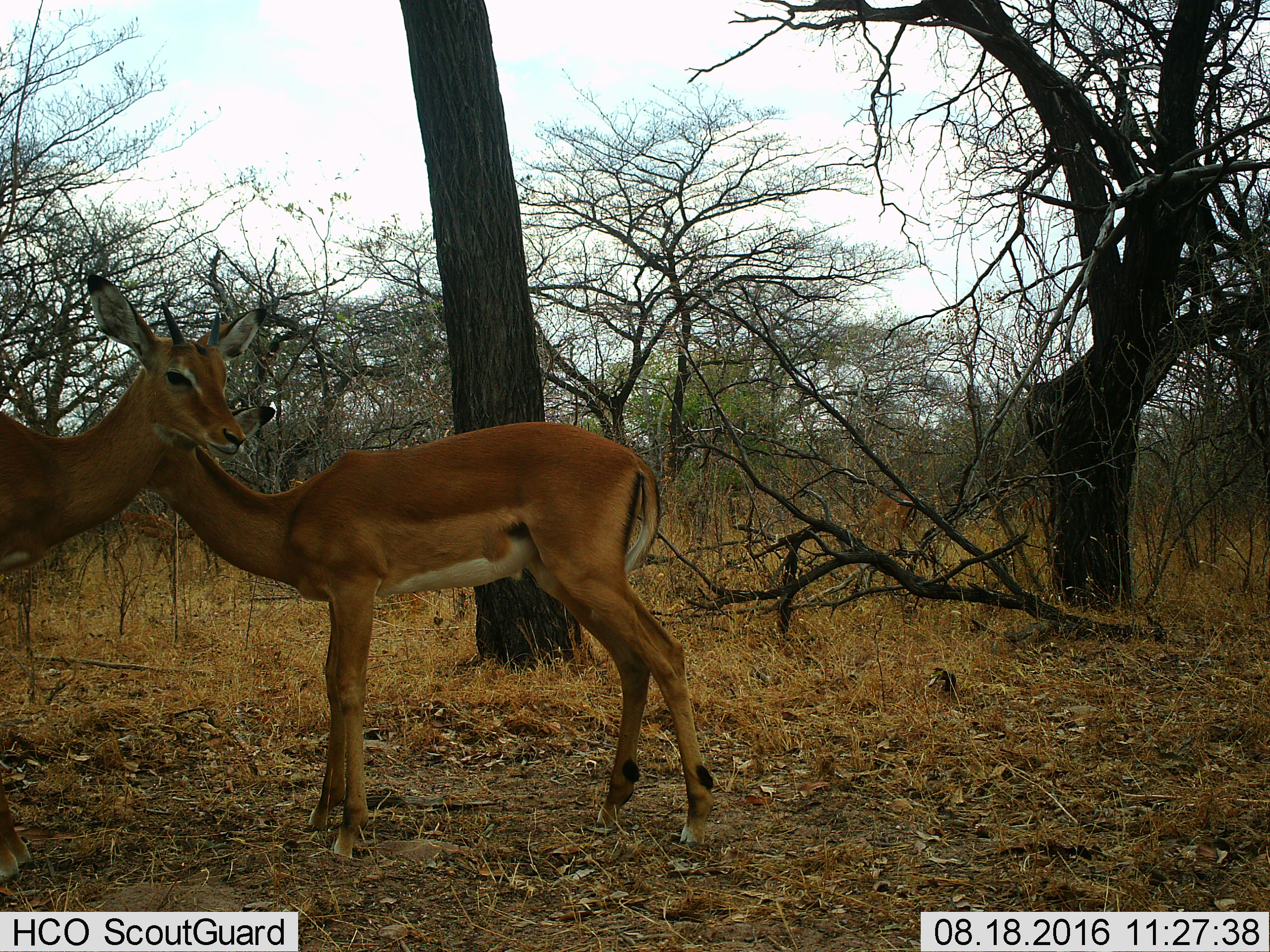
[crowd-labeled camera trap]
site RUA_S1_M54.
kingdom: Animalia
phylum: Chordata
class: Mammalia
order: Artiodactyla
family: Bovidae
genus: Aepyceros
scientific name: Aepyceros melampus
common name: impala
Impala (Aepyceros melampus), count 2. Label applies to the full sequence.